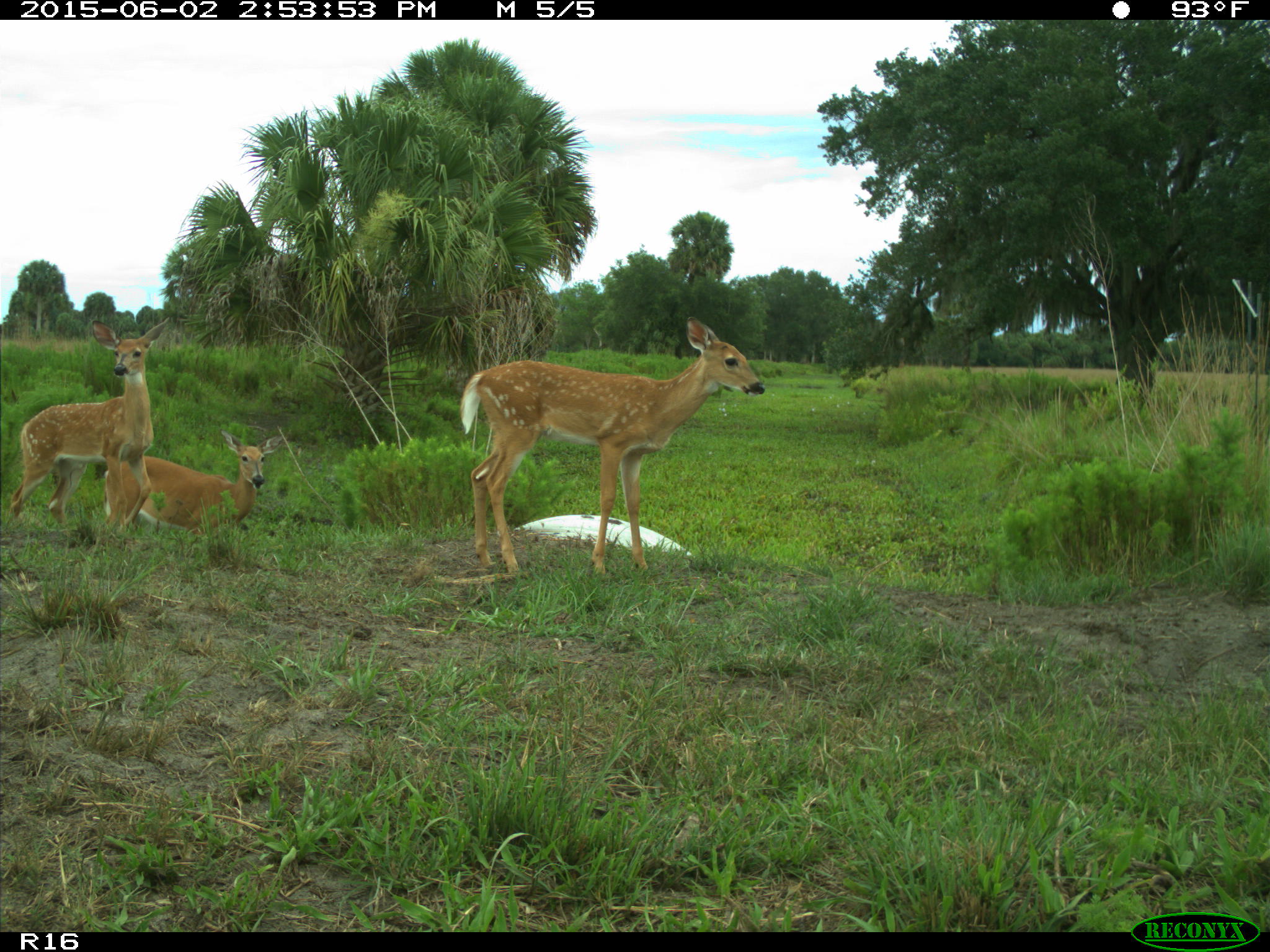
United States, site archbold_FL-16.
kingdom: Animalia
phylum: Chordata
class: Mammalia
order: Artiodactyla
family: Cervidae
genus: Odocoileus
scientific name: Odocoileus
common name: deer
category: unidentified deer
Unidentified deer (deer) (Odocoileus).